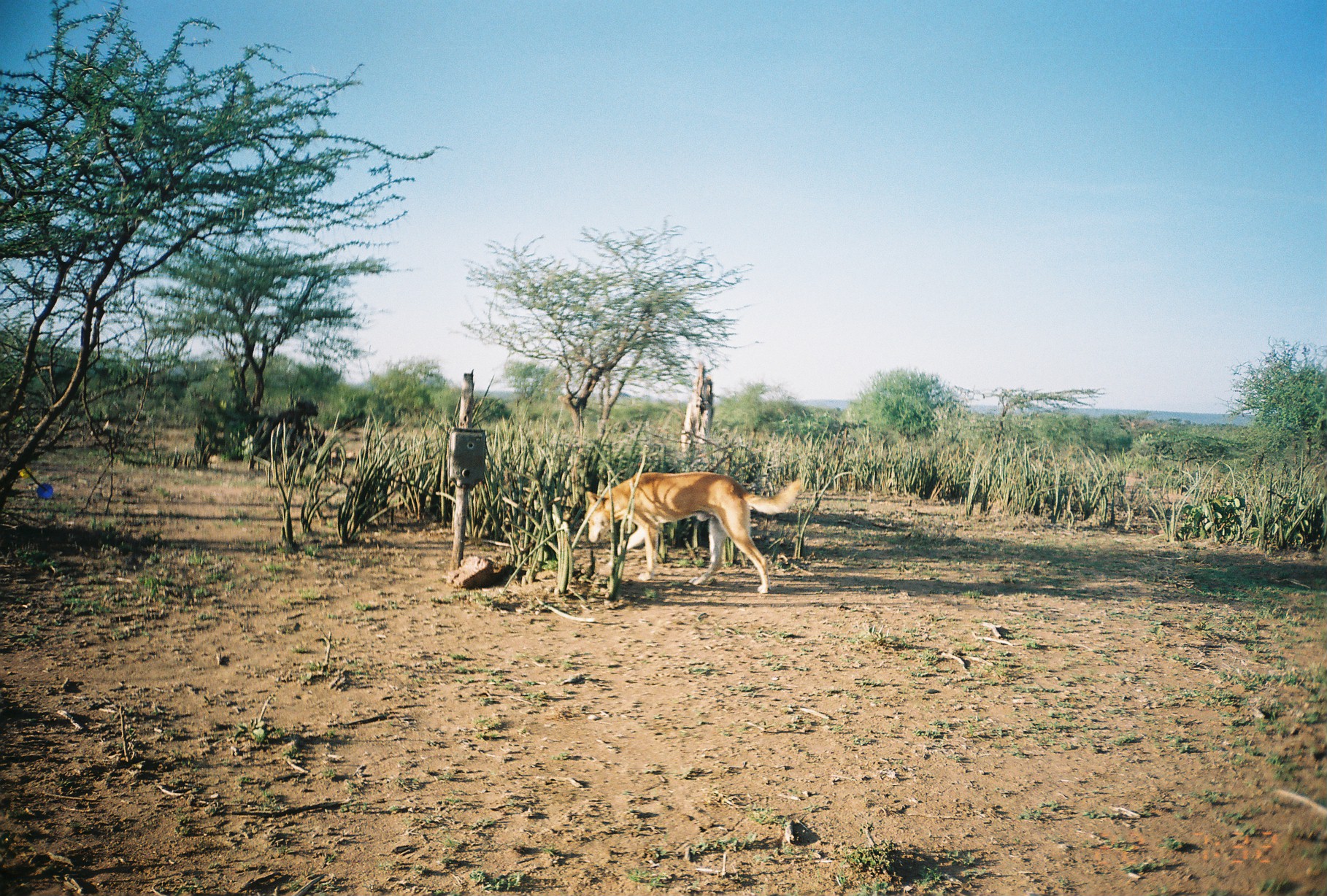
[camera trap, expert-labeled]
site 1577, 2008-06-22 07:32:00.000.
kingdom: Animalia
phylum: Chordata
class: Mammalia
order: Carnivora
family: Canidae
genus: Canis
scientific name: Canis familiaris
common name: domestic dog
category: canis lupus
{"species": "canis lupus (domestic dog) (Canis familiaris)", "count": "1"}